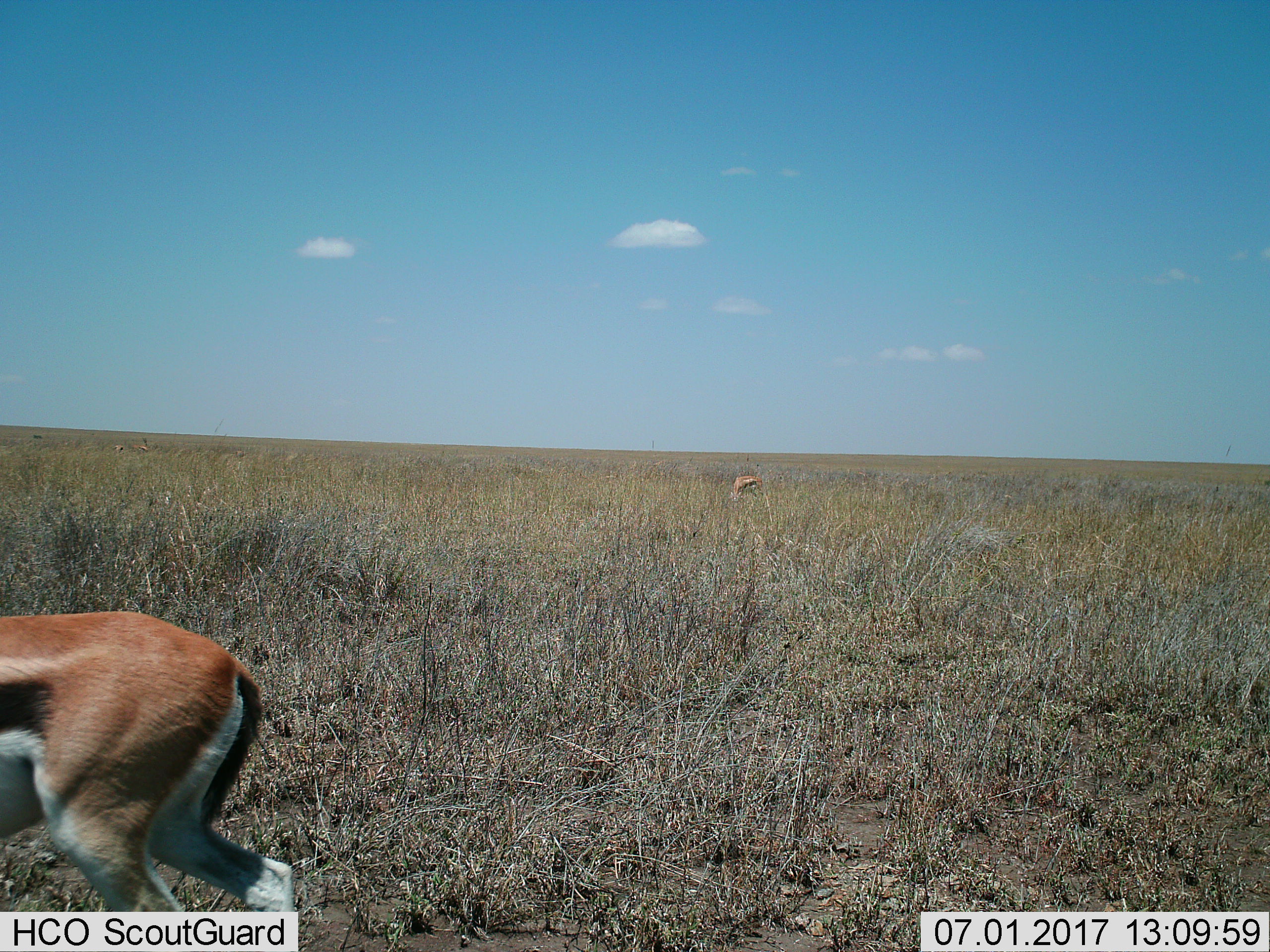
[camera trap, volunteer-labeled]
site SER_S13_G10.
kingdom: Animalia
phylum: Chordata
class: Mammalia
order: Artiodactyla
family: Bovidae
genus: Eudorcas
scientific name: Eudorcas thomsonii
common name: thomson's gazelle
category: gazellethomsons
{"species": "gazellethomsons (thomson's gazelle) (Eudorcas thomsonii)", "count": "2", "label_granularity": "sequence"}